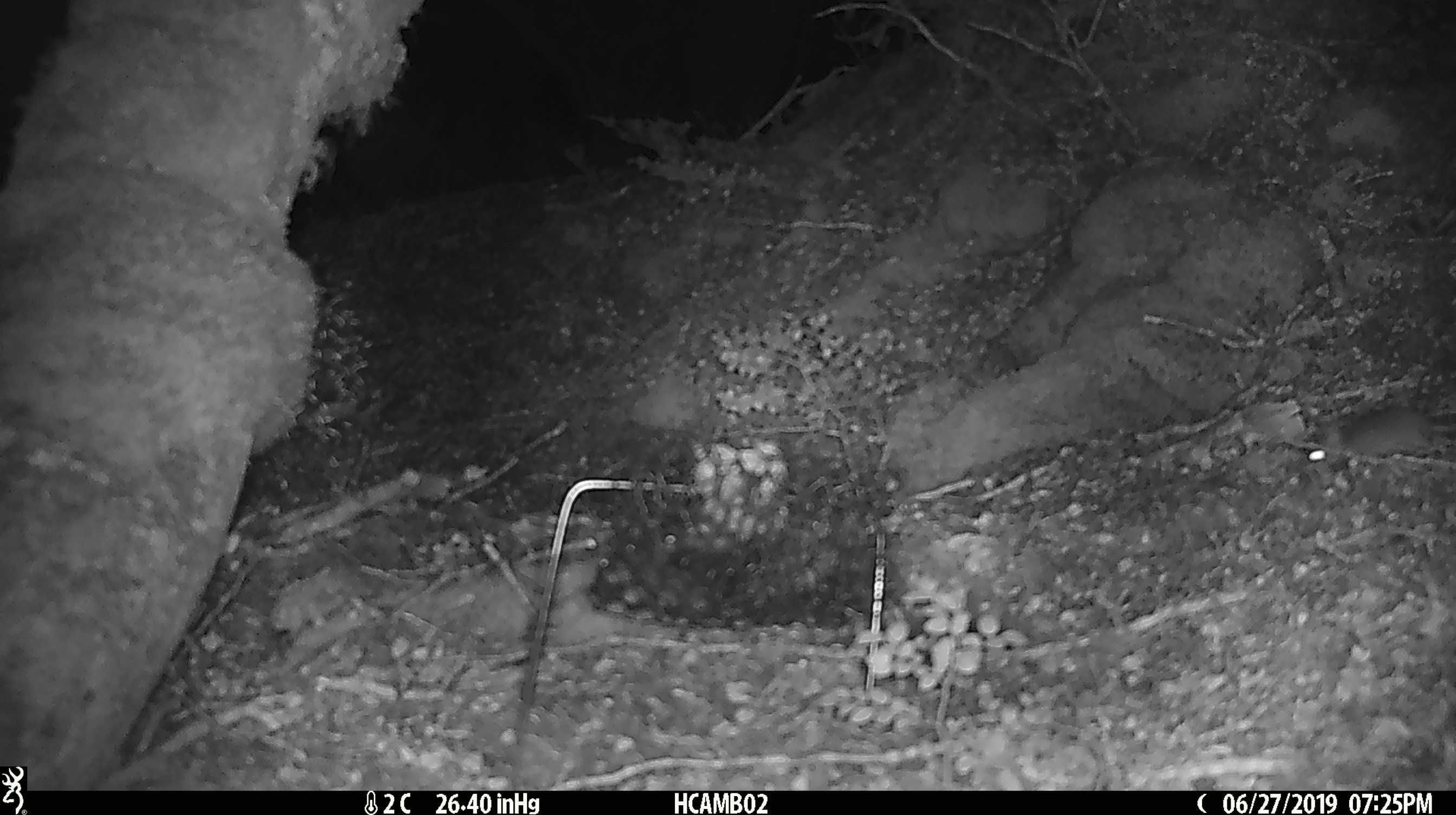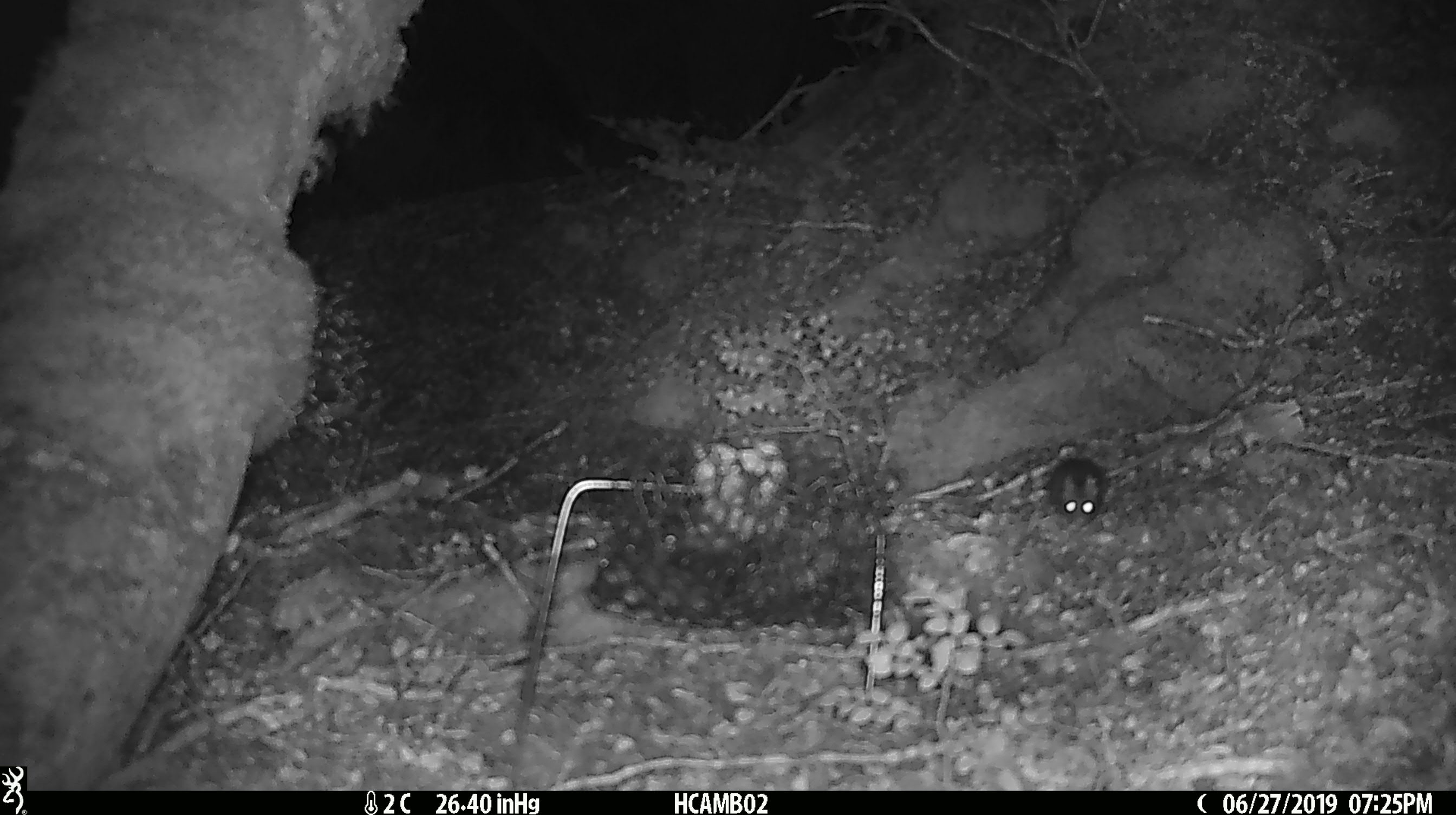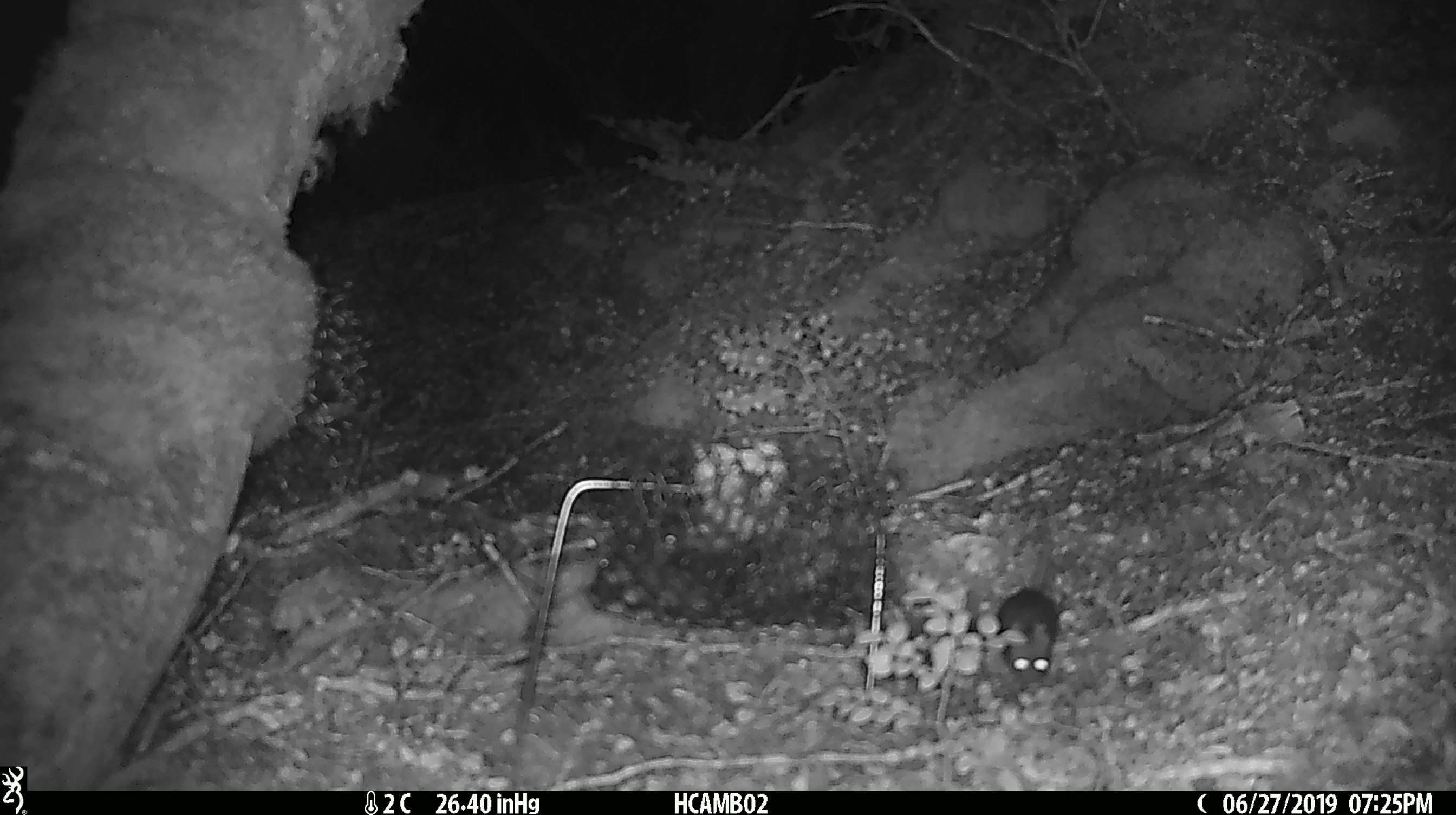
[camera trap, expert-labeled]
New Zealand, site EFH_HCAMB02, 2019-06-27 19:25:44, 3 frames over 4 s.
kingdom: Animalia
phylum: Chordata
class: Mammalia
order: Rodentia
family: Muridae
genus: Mus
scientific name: Mus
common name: mouse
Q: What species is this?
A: Mouse (Mus).